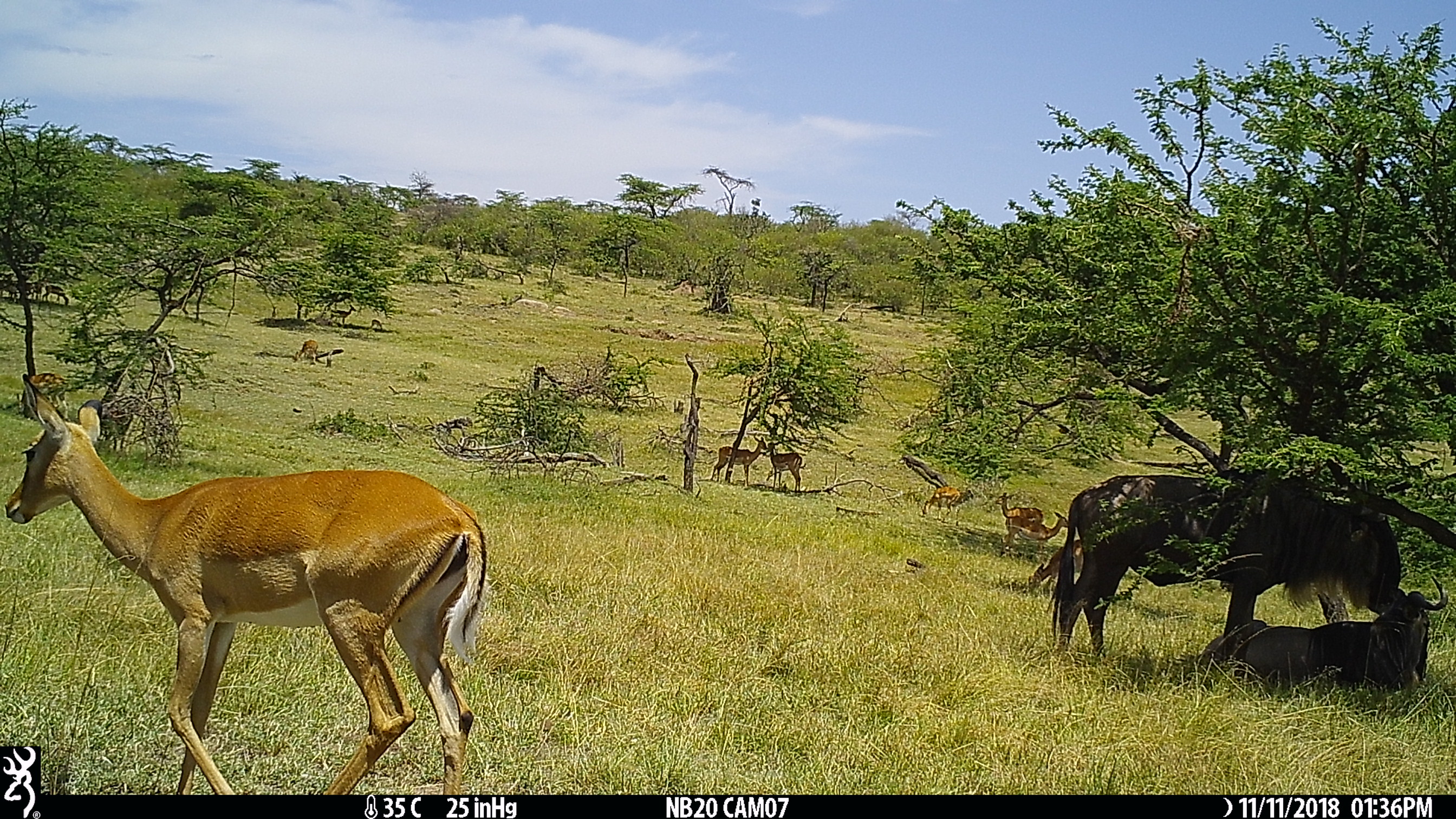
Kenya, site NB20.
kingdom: Animalia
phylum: Chordata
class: Mammalia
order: Artiodactyla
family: Bovidae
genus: Aepyceros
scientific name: Aepyceros melampus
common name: impala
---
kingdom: Animalia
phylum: Chordata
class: Mammalia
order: Artiodactyla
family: Bovidae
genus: Connochaetes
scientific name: Connochaetes taurinus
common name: blue wildebeest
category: wildebeest